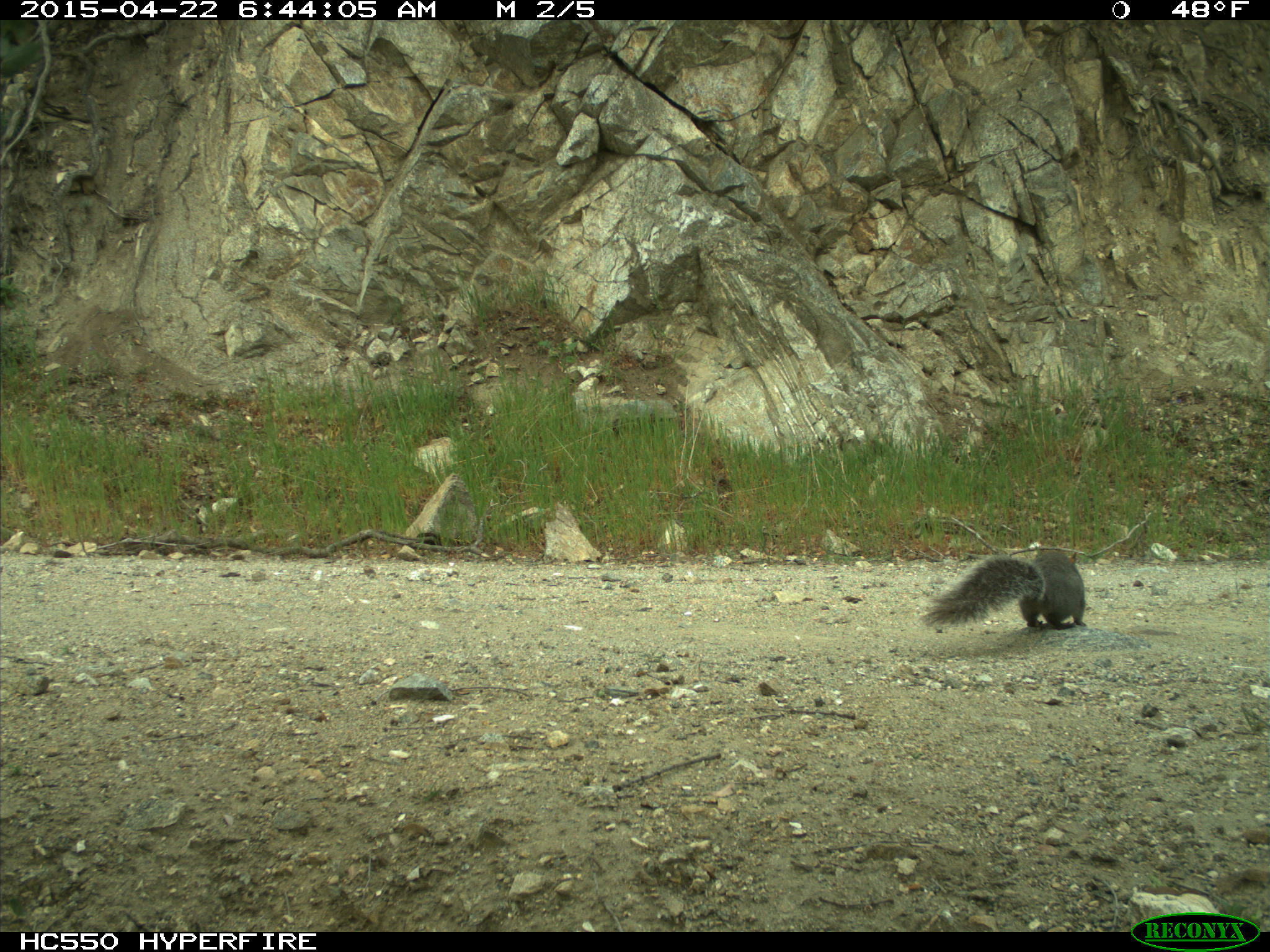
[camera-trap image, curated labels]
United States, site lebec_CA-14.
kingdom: Animalia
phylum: Chordata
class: Mammalia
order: Rodentia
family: Sciuridae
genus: Sciurus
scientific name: Sciurus carolinensis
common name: eastern gray squirrel